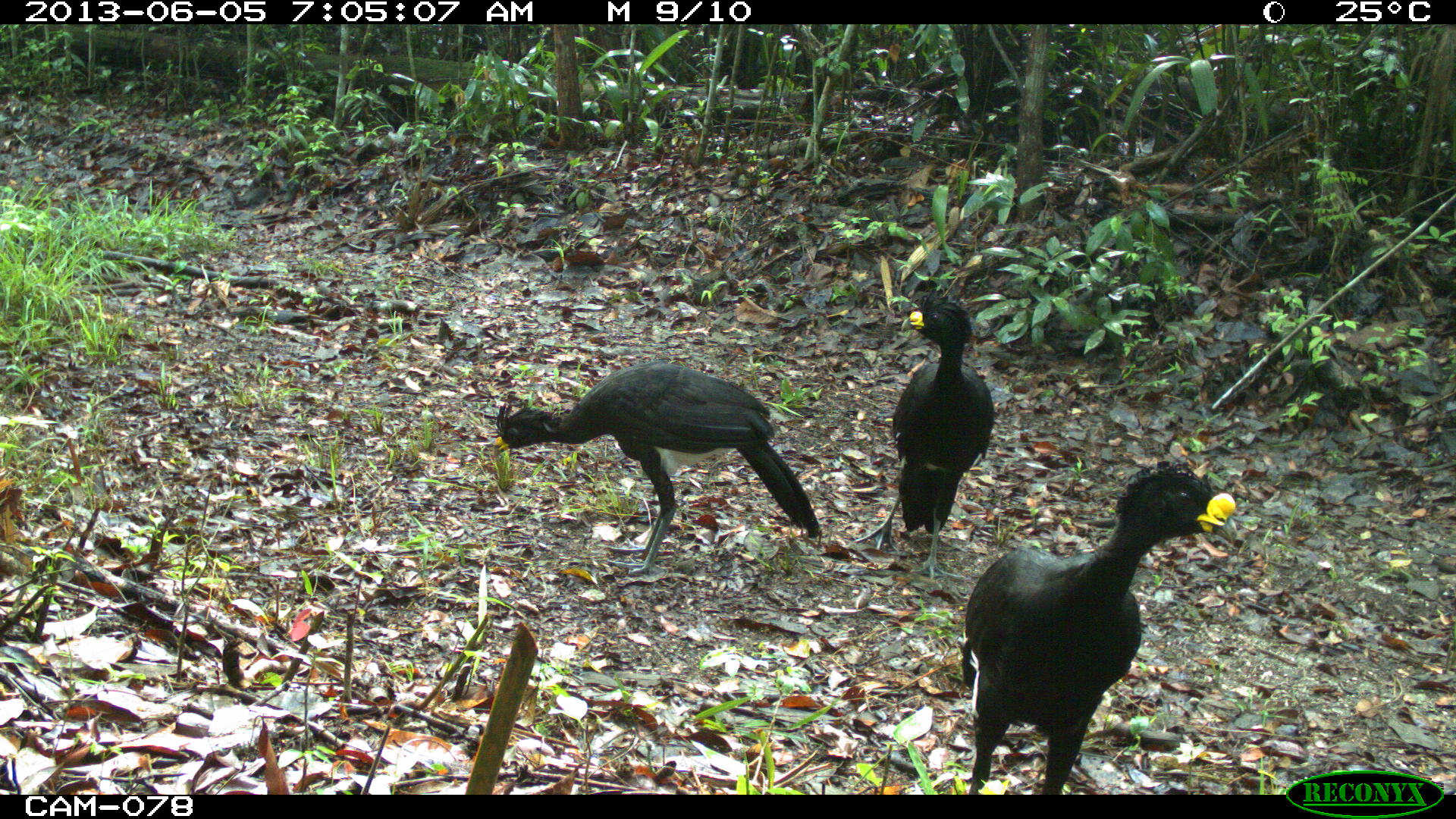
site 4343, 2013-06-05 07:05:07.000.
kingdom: Animalia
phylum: Chordata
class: Aves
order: Galliformes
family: Cracidae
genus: Crax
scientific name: Crax rubra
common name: great curassow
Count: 3.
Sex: male.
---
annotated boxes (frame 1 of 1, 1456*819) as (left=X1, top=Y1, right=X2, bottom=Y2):
crax rubra: (left=954, top=457, right=1241, bottom=793); (left=487, top=358, right=824, bottom=579); (left=850, top=300, right=997, bottom=581)